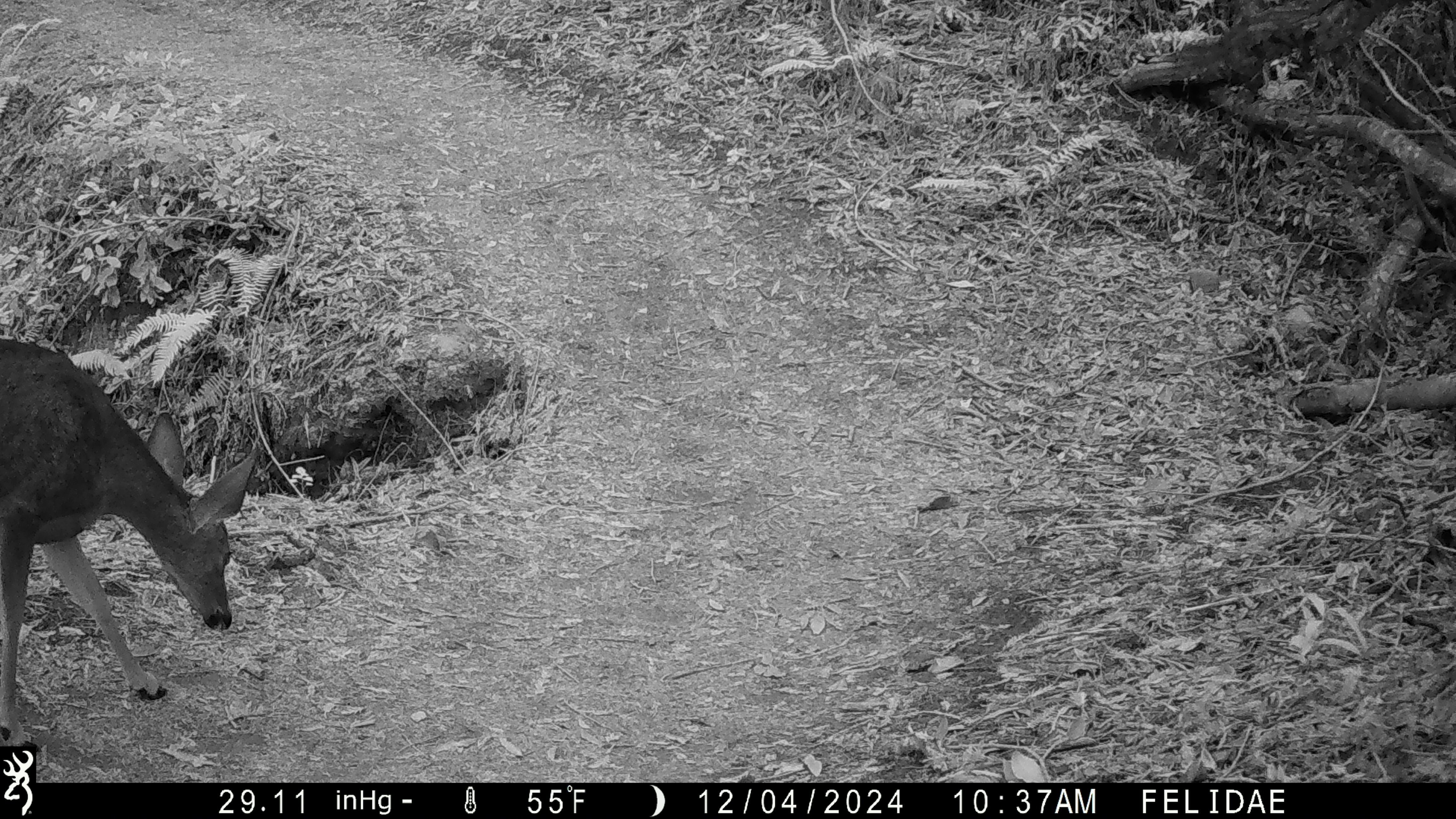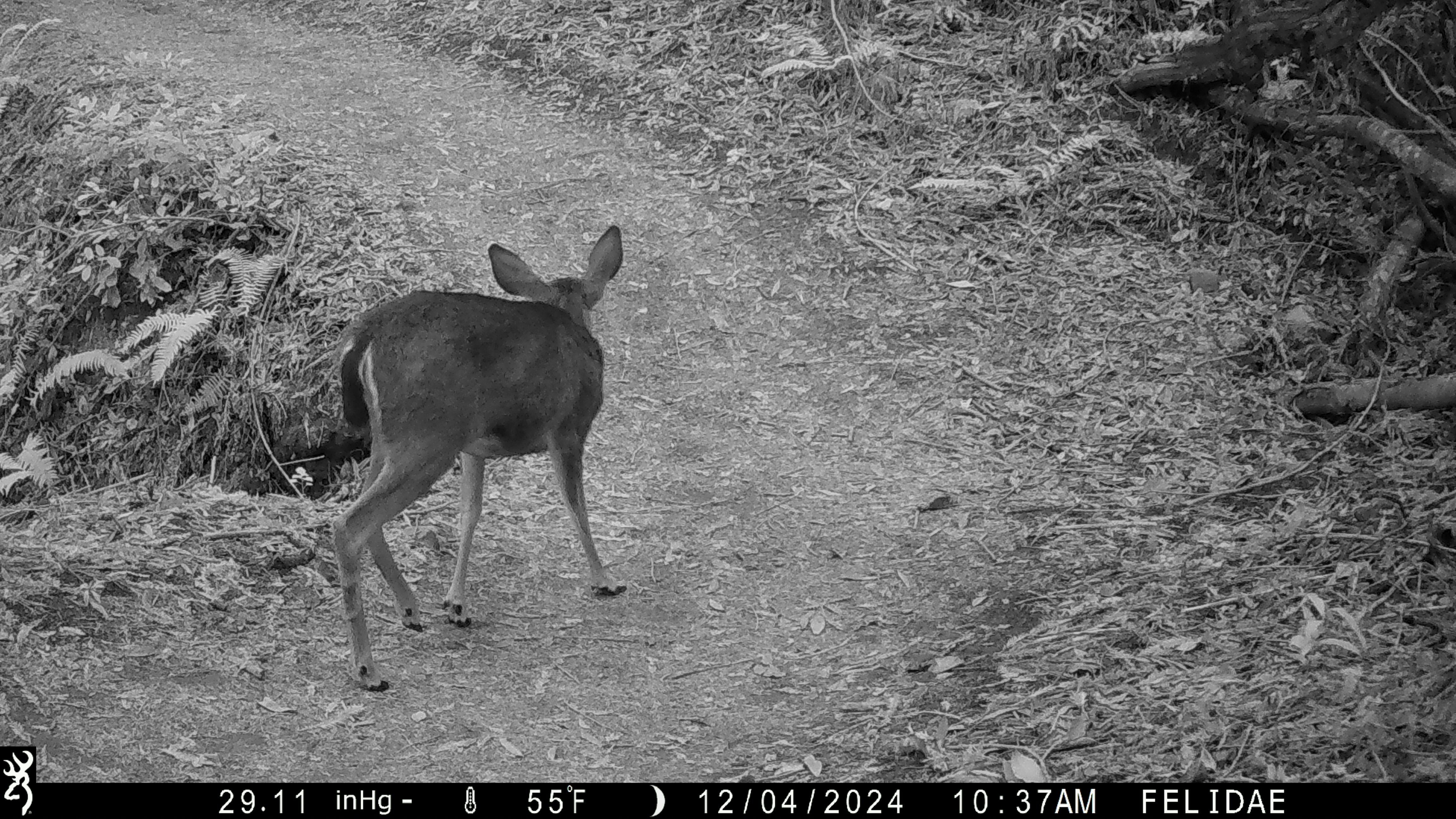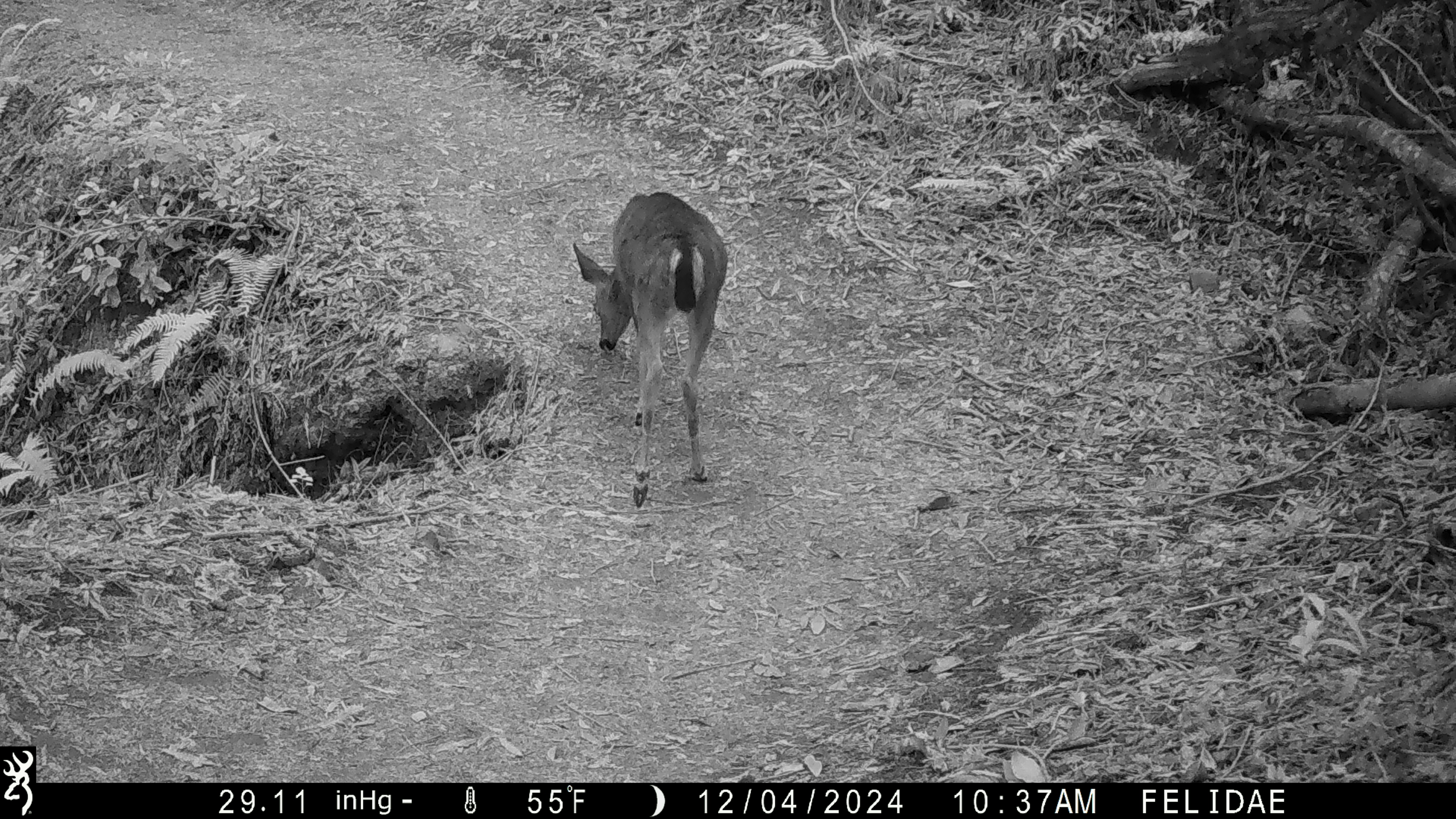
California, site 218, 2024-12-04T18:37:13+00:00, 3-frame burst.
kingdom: Animalia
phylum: Chordata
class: Mammalia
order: Artiodactyla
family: Cervidae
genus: Odocoileus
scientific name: Odocoileus hemionus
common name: mule deer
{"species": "mule deer (Odocoileus hemionus)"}